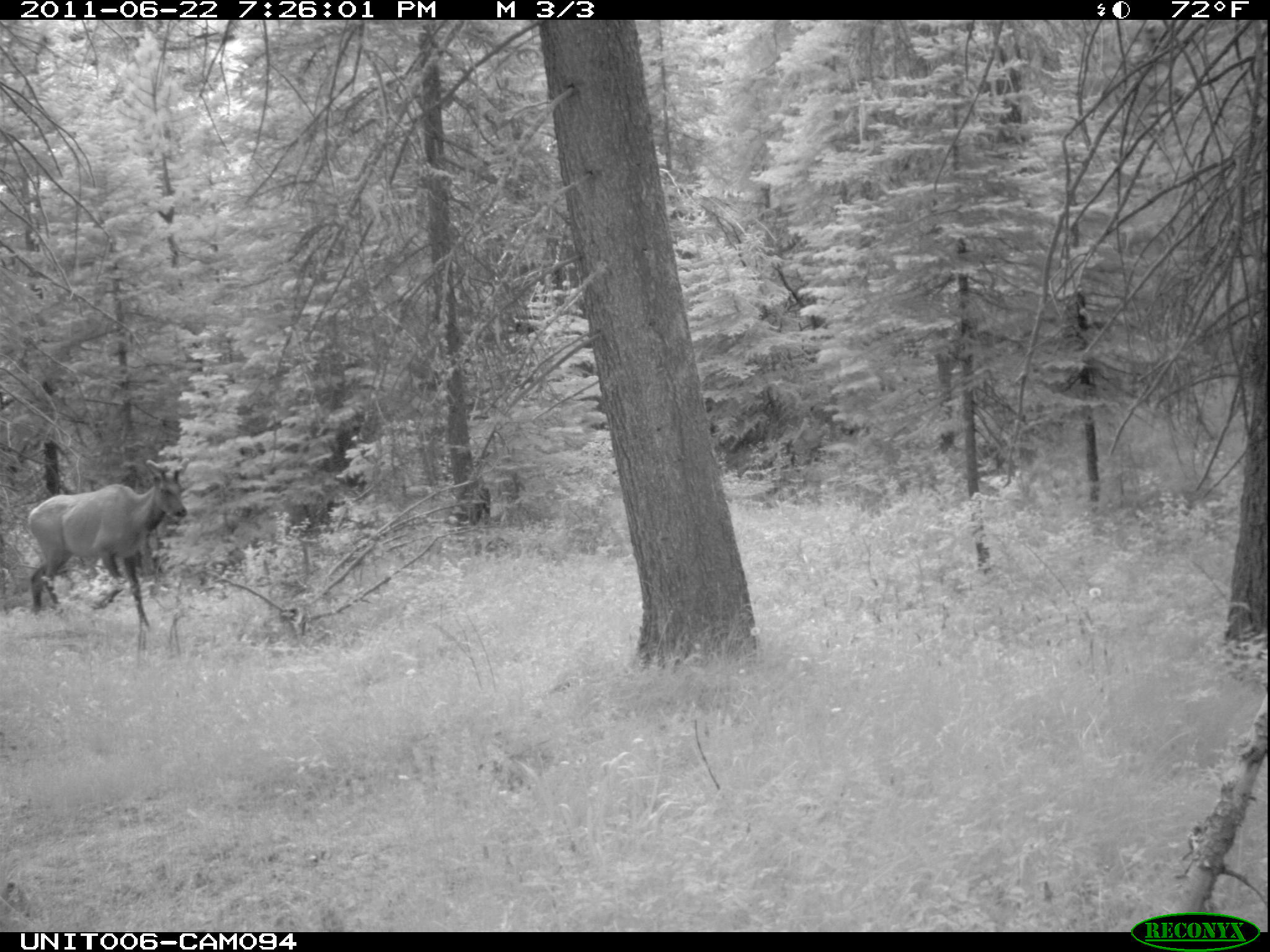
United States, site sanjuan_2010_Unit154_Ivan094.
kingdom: Animalia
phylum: Chordata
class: Mammalia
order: Artiodactyla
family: Cervidae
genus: Cervus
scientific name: Cervus elaphus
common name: red deer